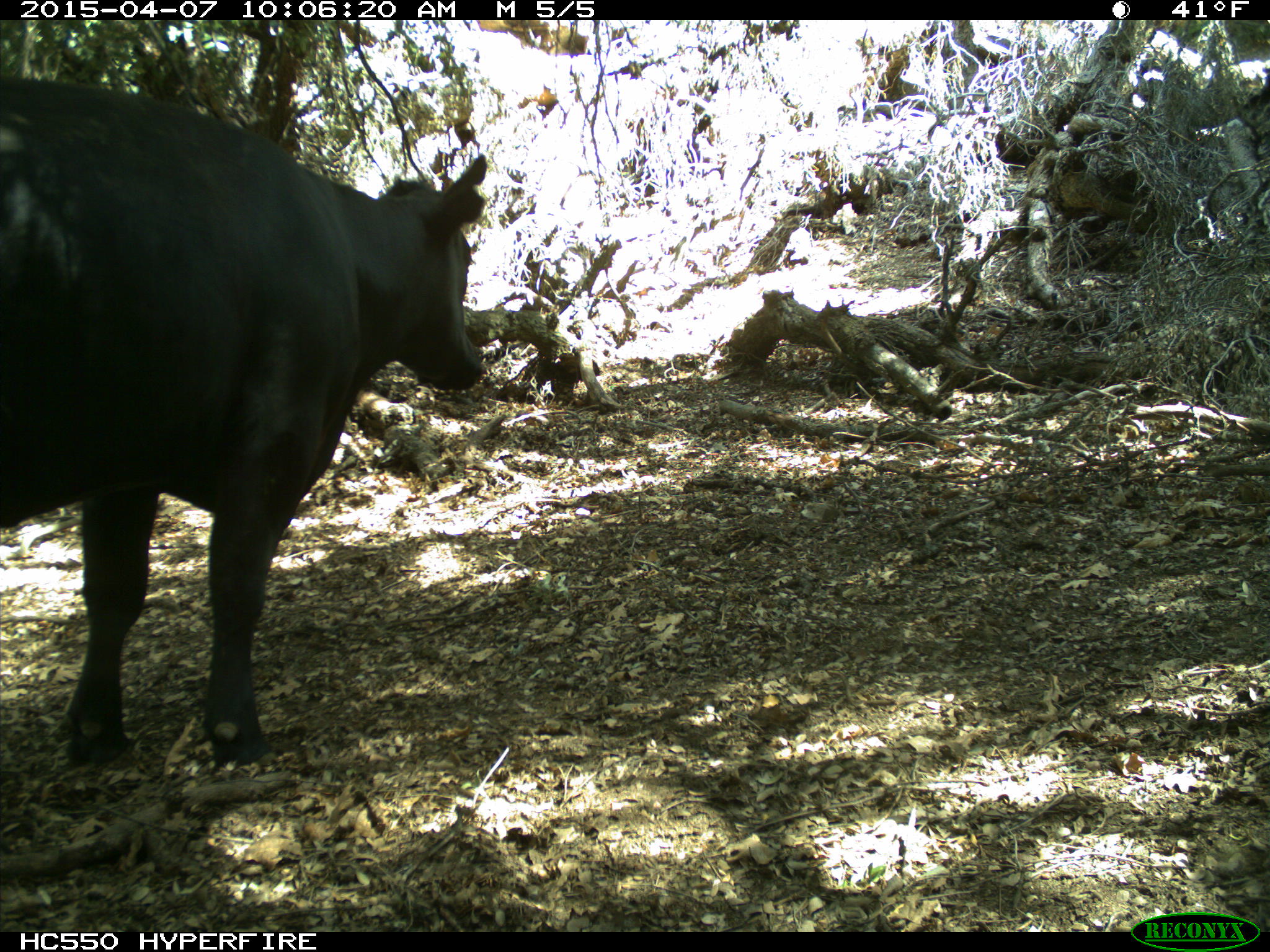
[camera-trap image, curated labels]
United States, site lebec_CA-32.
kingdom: Animalia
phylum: Chordata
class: Mammalia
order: Artiodactyla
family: Bovidae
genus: Bos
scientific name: Bos taurus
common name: domestic cow